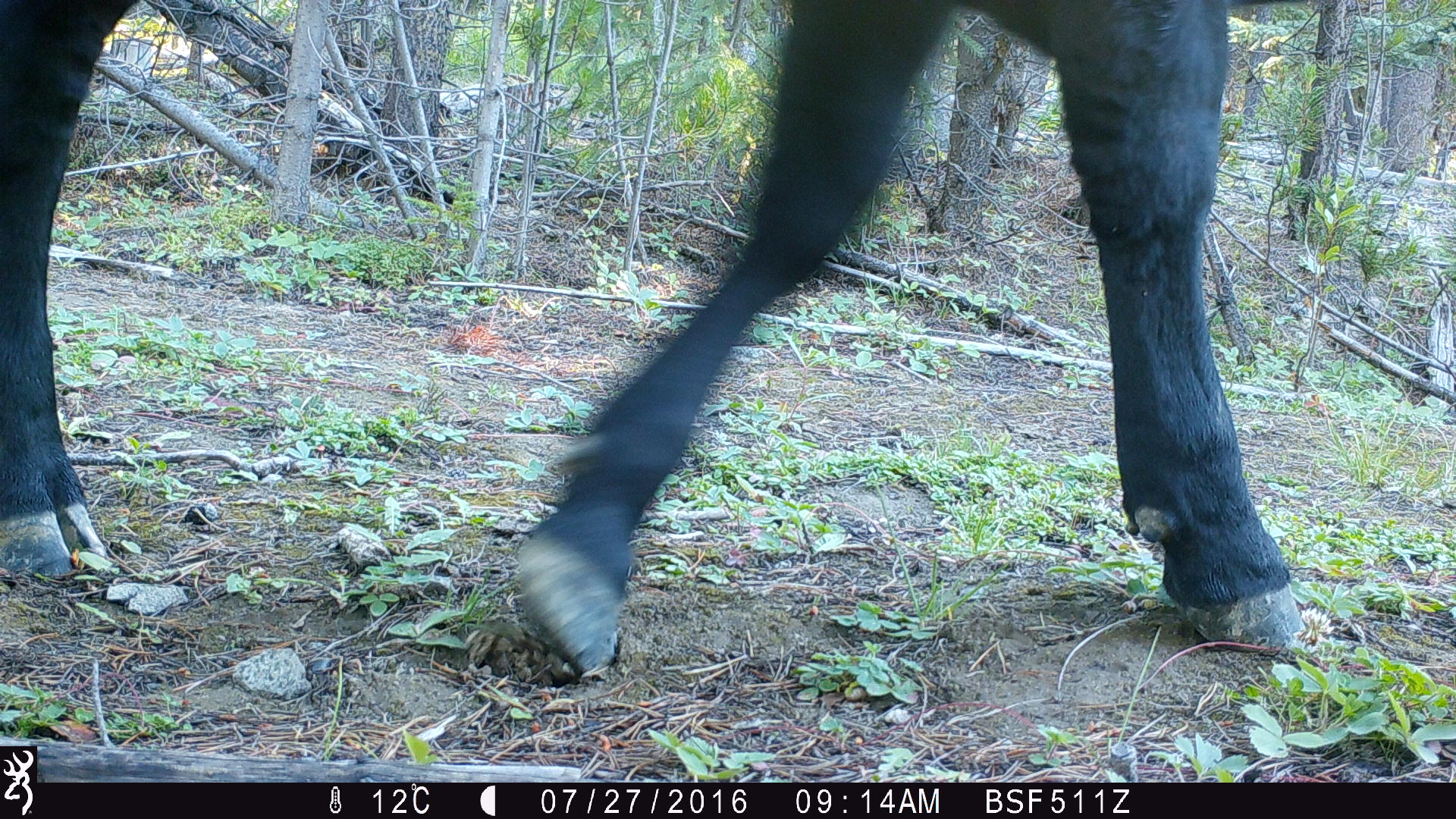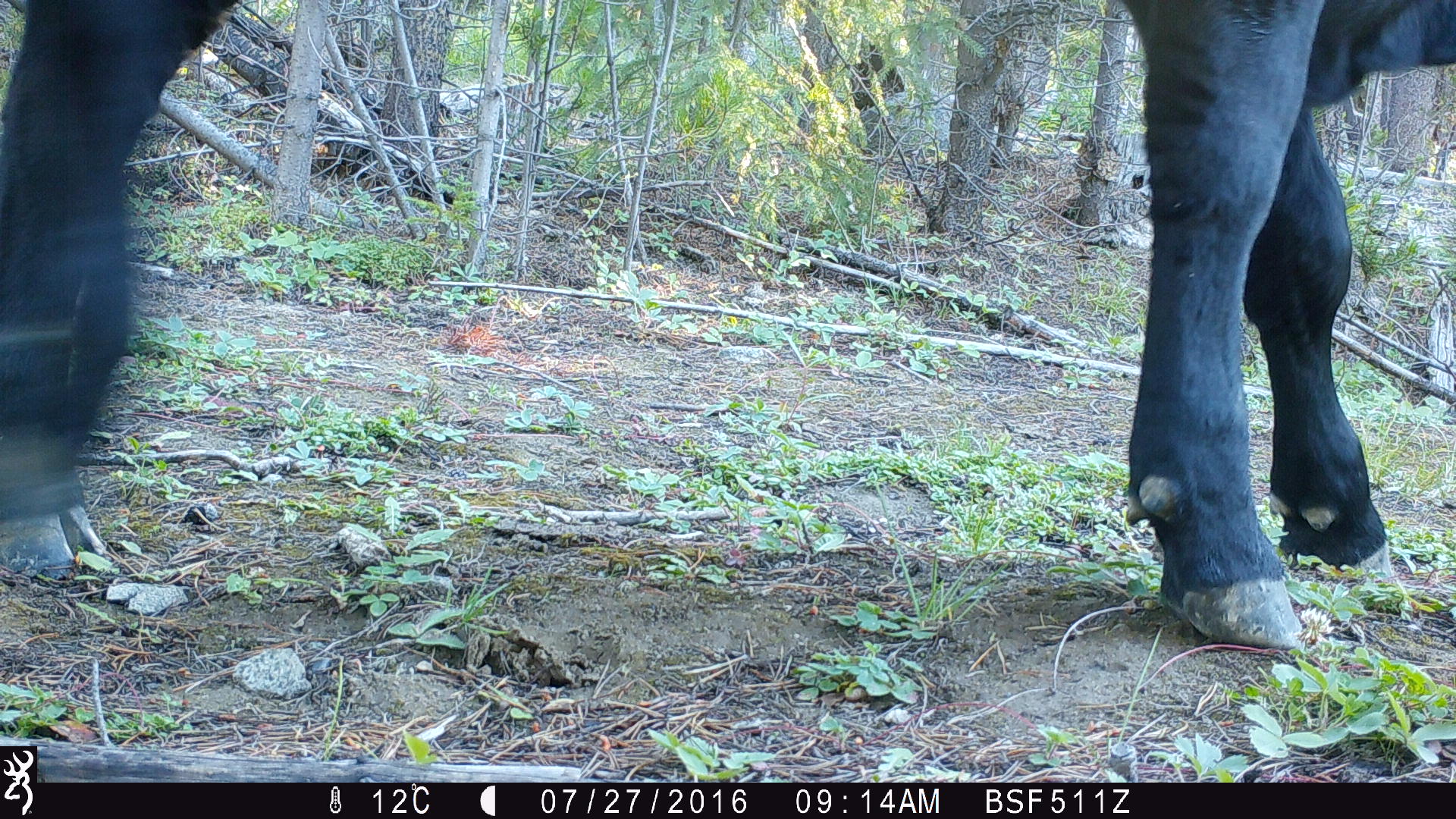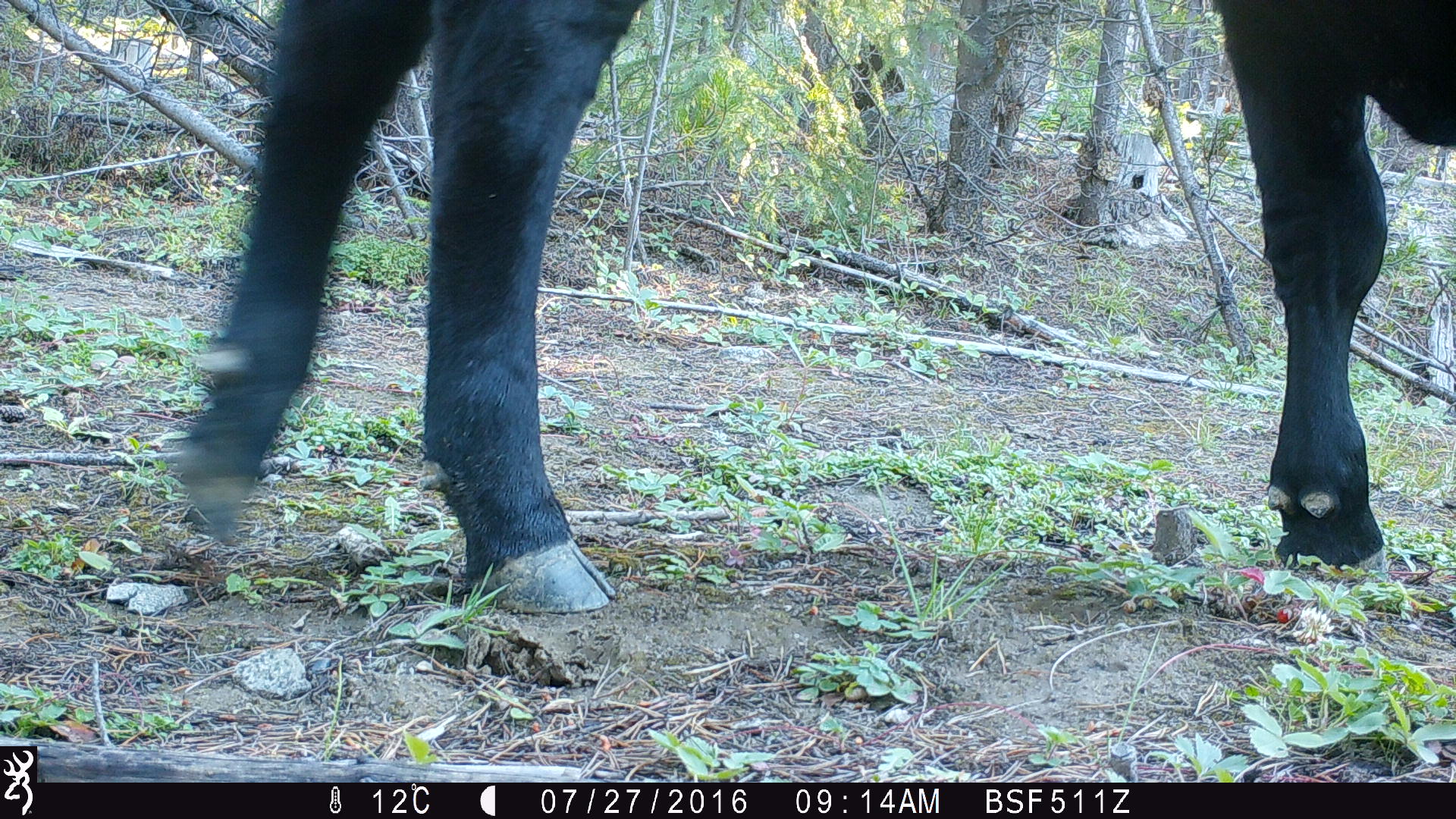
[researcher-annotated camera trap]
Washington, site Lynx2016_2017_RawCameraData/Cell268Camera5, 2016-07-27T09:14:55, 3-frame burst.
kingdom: Animalia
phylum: Chordata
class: Mammalia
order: Artiodactyla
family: Bovidae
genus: Bos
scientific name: Bos taurus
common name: domestic cattle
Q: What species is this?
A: Domestic cattle (Bos taurus).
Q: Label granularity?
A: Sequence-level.